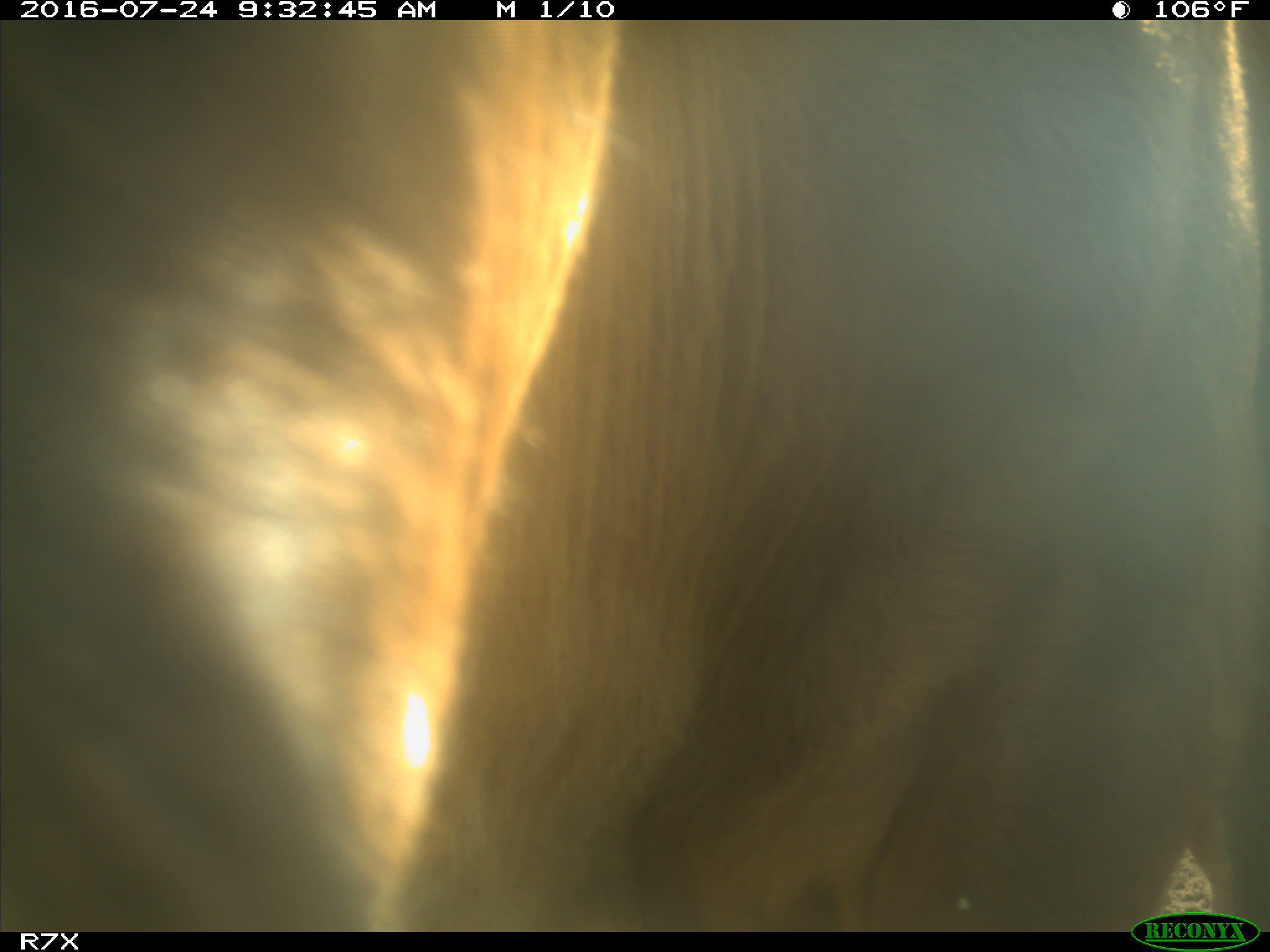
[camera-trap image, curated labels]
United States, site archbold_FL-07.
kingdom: Animalia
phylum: Chordata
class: Mammalia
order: Artiodactyla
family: Bovidae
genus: Bos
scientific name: Bos taurus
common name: domestic cow